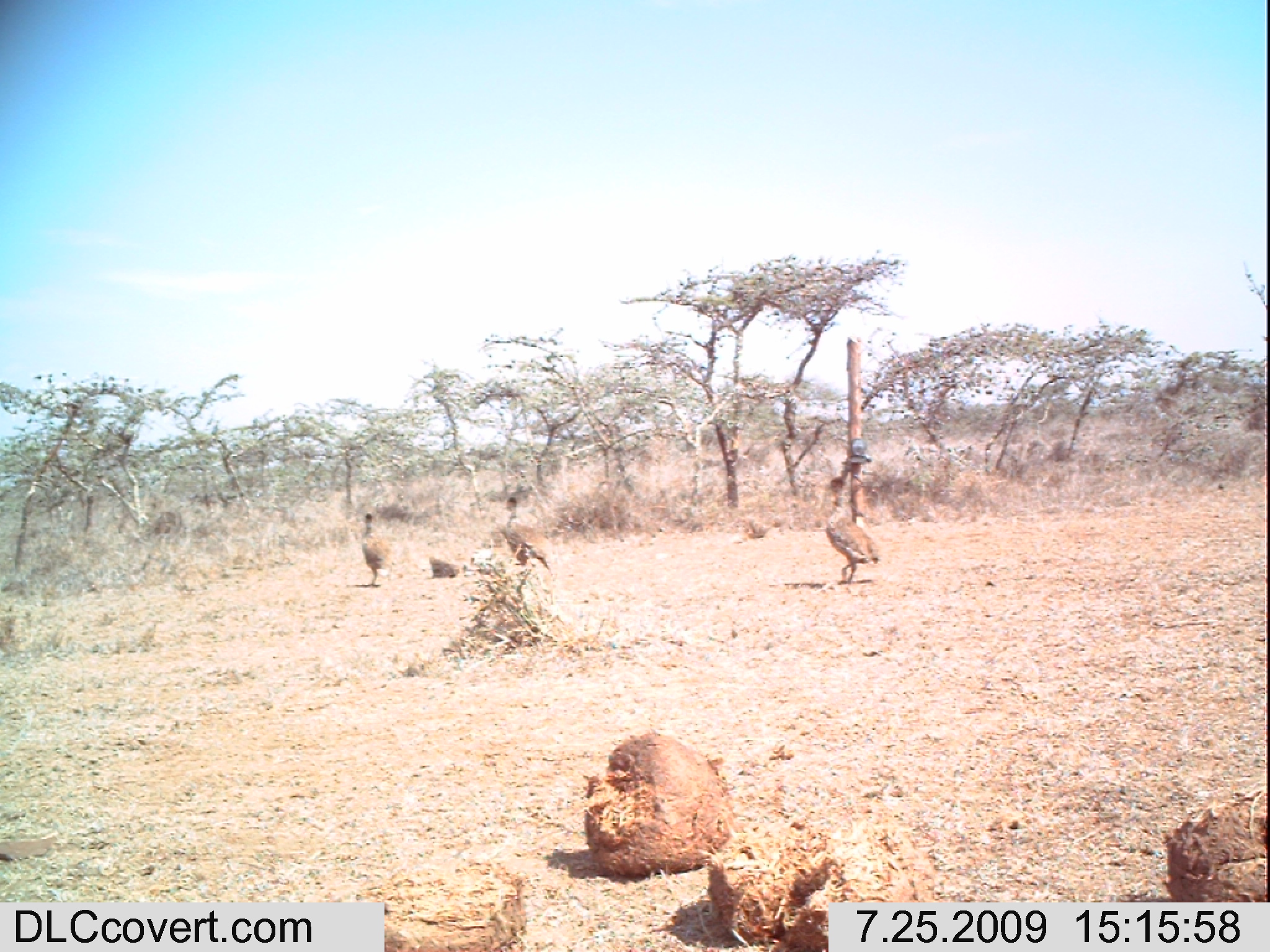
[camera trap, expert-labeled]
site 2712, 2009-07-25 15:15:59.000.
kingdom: Animalia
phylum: Chordata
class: Aves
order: Galliformes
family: Phasianidae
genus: Pternistis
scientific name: Pternistis leucoscepus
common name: yellow-necked francolin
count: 4